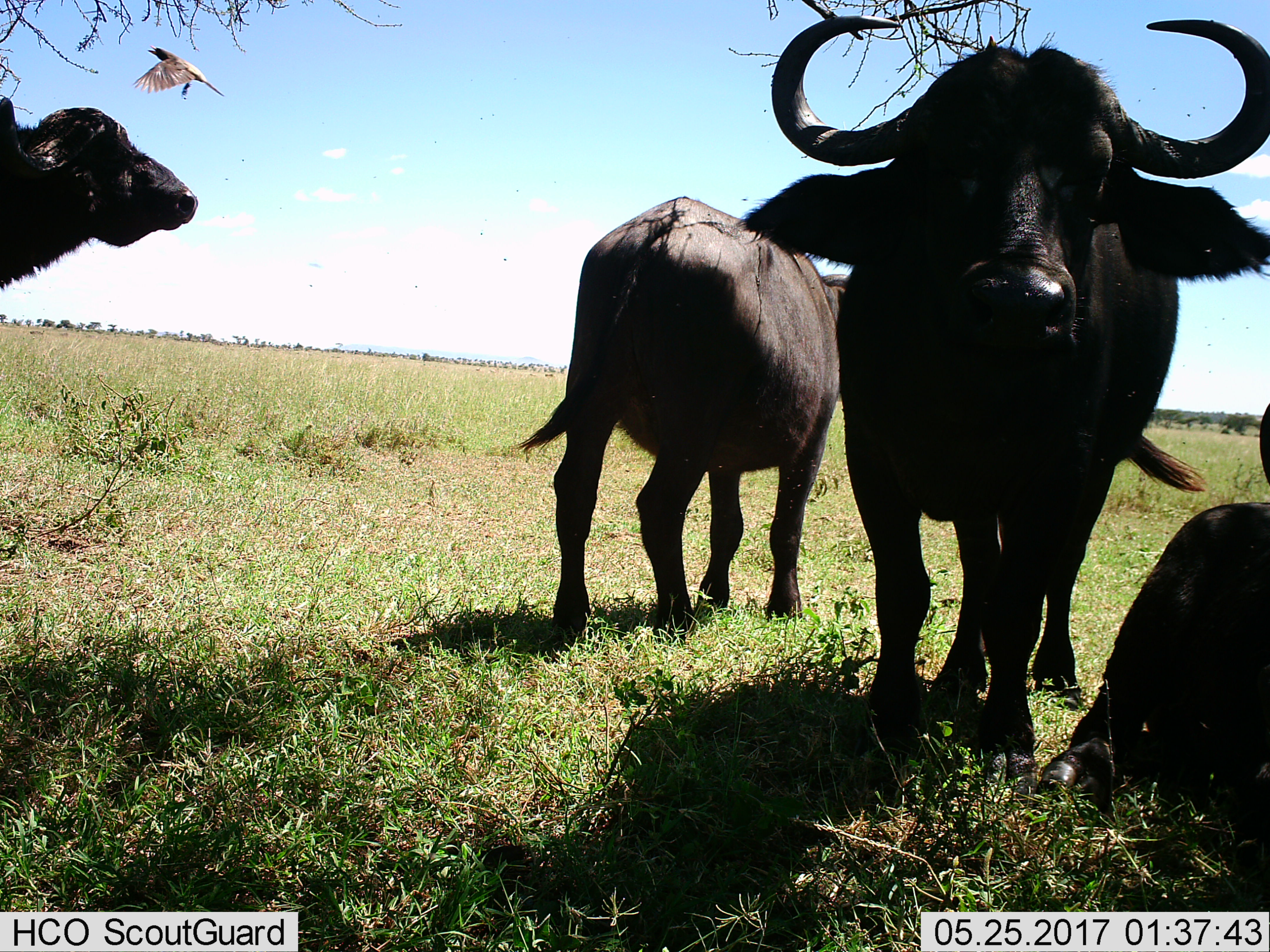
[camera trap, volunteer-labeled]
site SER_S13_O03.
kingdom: Animalia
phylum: Chordata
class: Mammalia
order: Artiodactyla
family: Bovidae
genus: Syncerus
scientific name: Syncerus caffer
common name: african buffalo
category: buffalo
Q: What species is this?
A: Buffalo (african buffalo) (Syncerus caffer).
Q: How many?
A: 4.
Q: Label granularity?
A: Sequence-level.